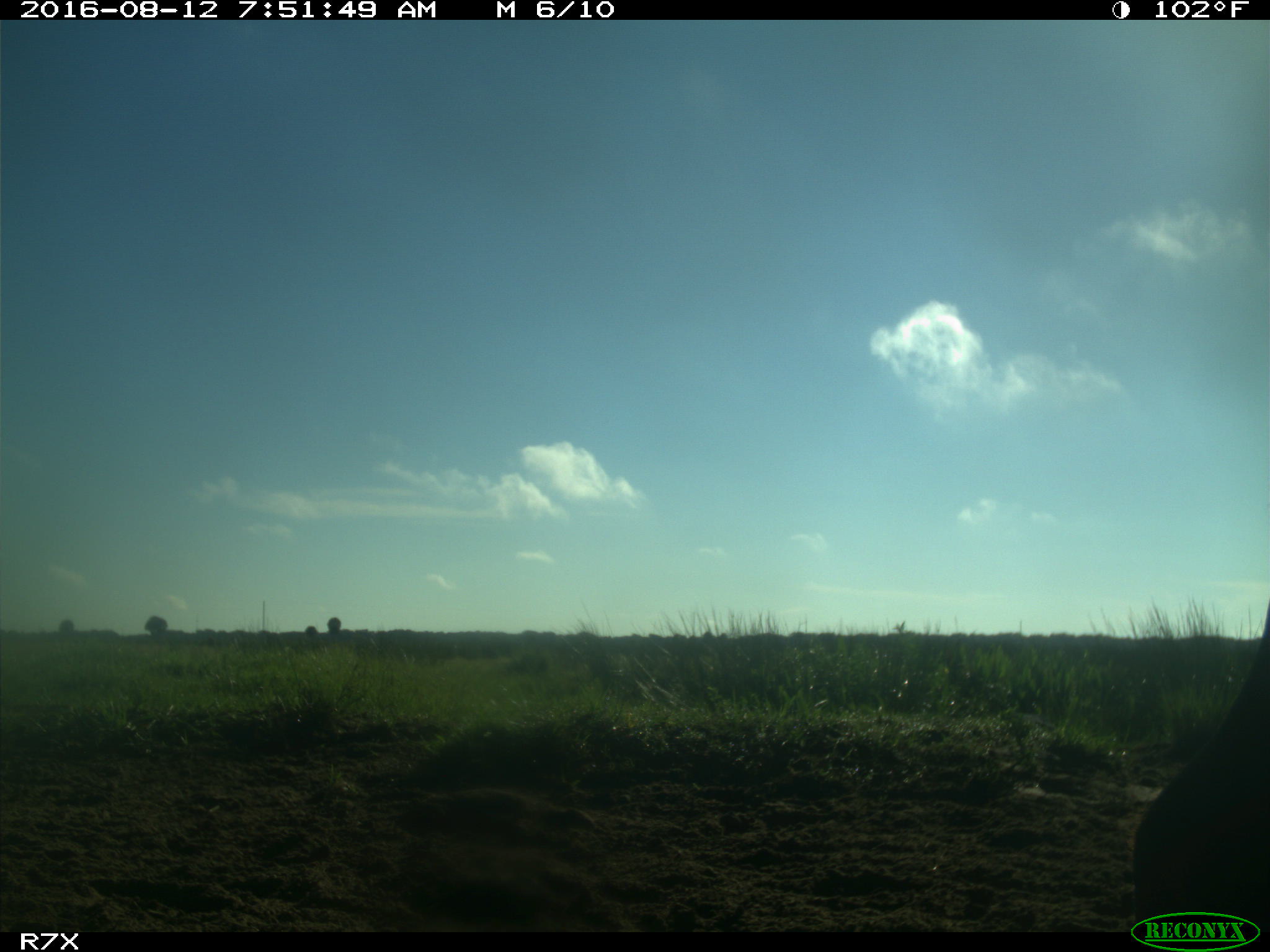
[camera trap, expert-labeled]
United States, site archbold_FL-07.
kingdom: Animalia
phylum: Chordata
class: Mammalia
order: Artiodactyla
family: Bovidae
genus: Bos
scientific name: Bos taurus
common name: domestic cow